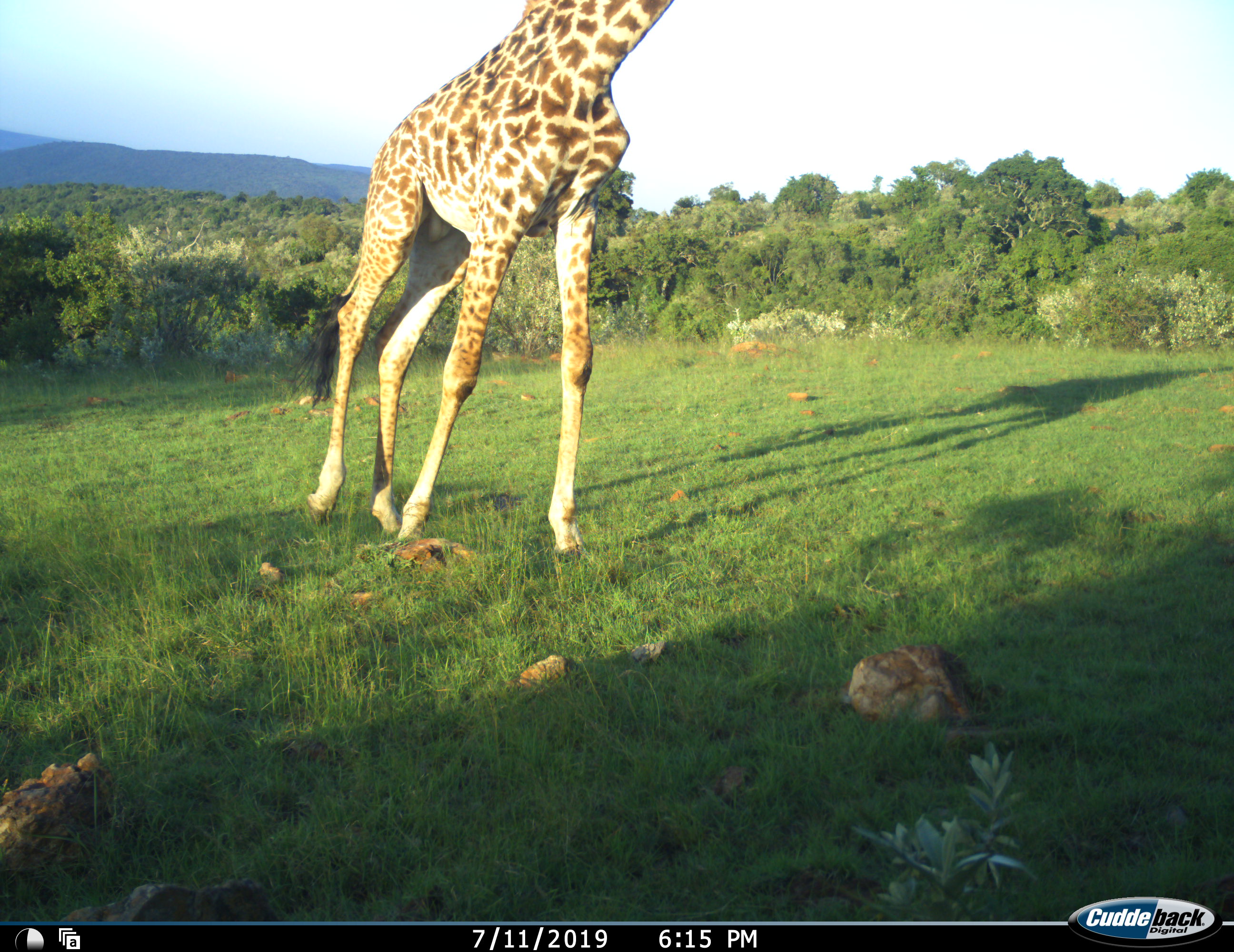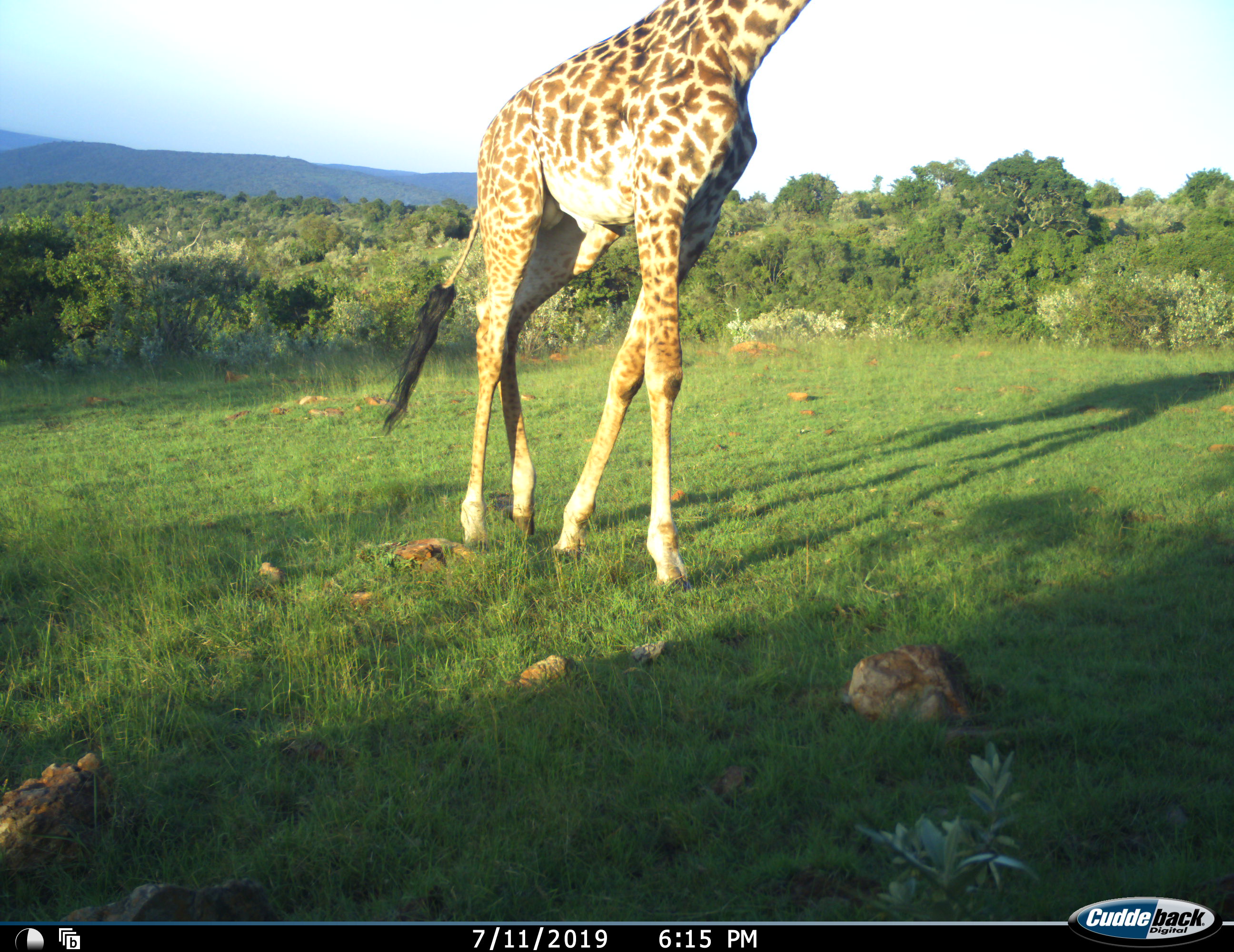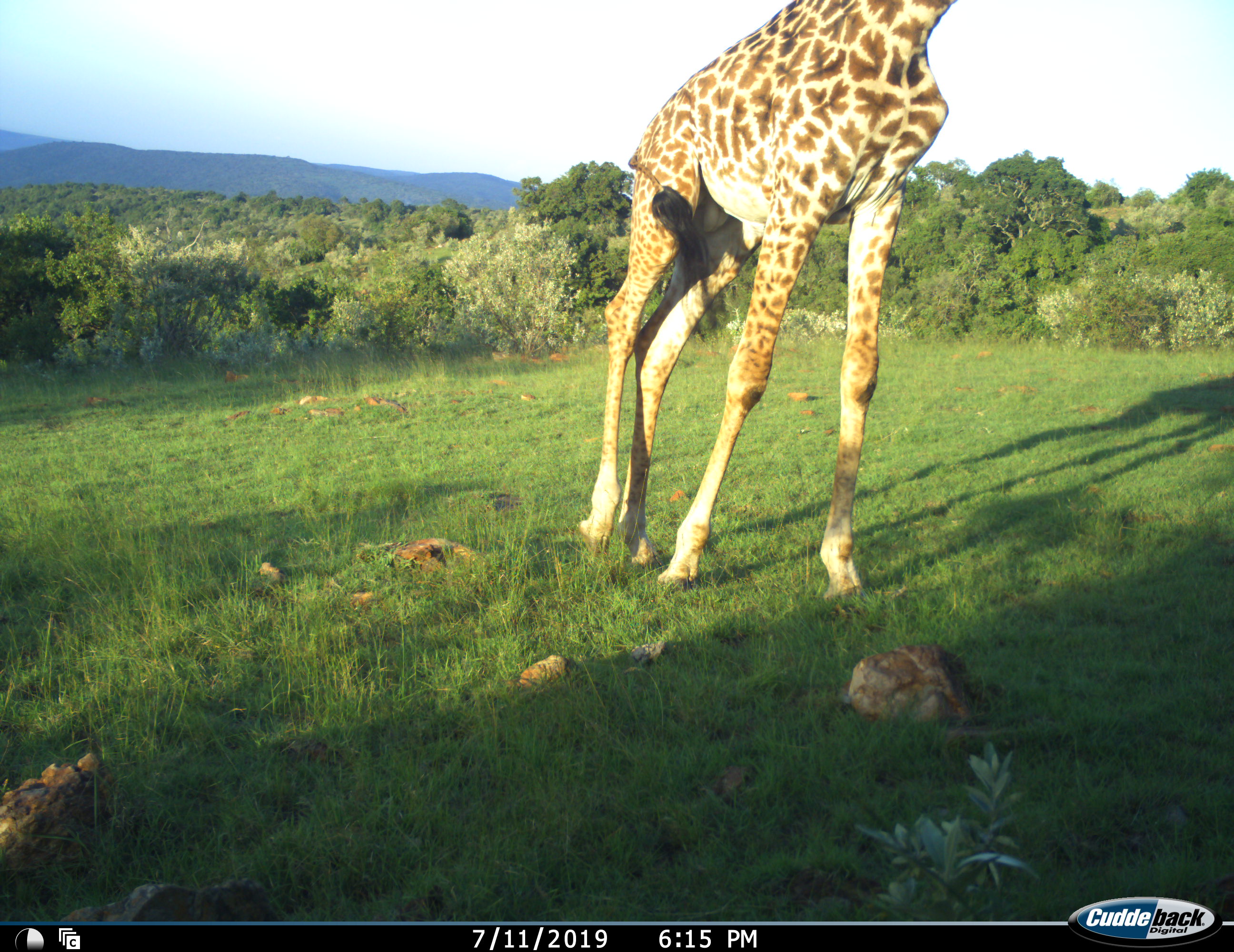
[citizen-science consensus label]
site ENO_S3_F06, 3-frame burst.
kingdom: Animalia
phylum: Chordata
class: Mammalia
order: Artiodactyla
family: Giraffidae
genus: Giraffa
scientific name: Giraffa camelopardalis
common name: giraffe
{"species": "giraffe (Giraffa camelopardalis)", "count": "1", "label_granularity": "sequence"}